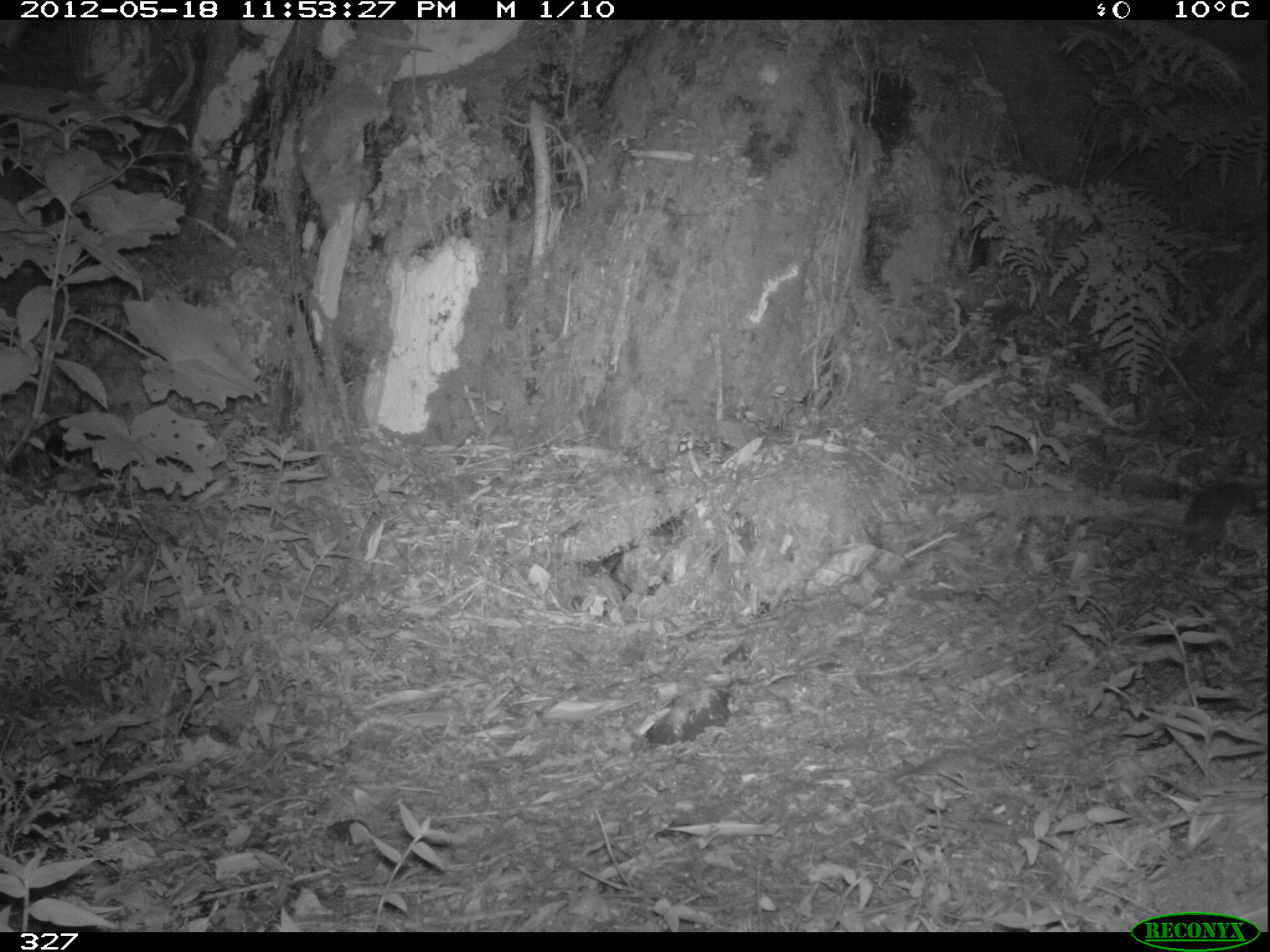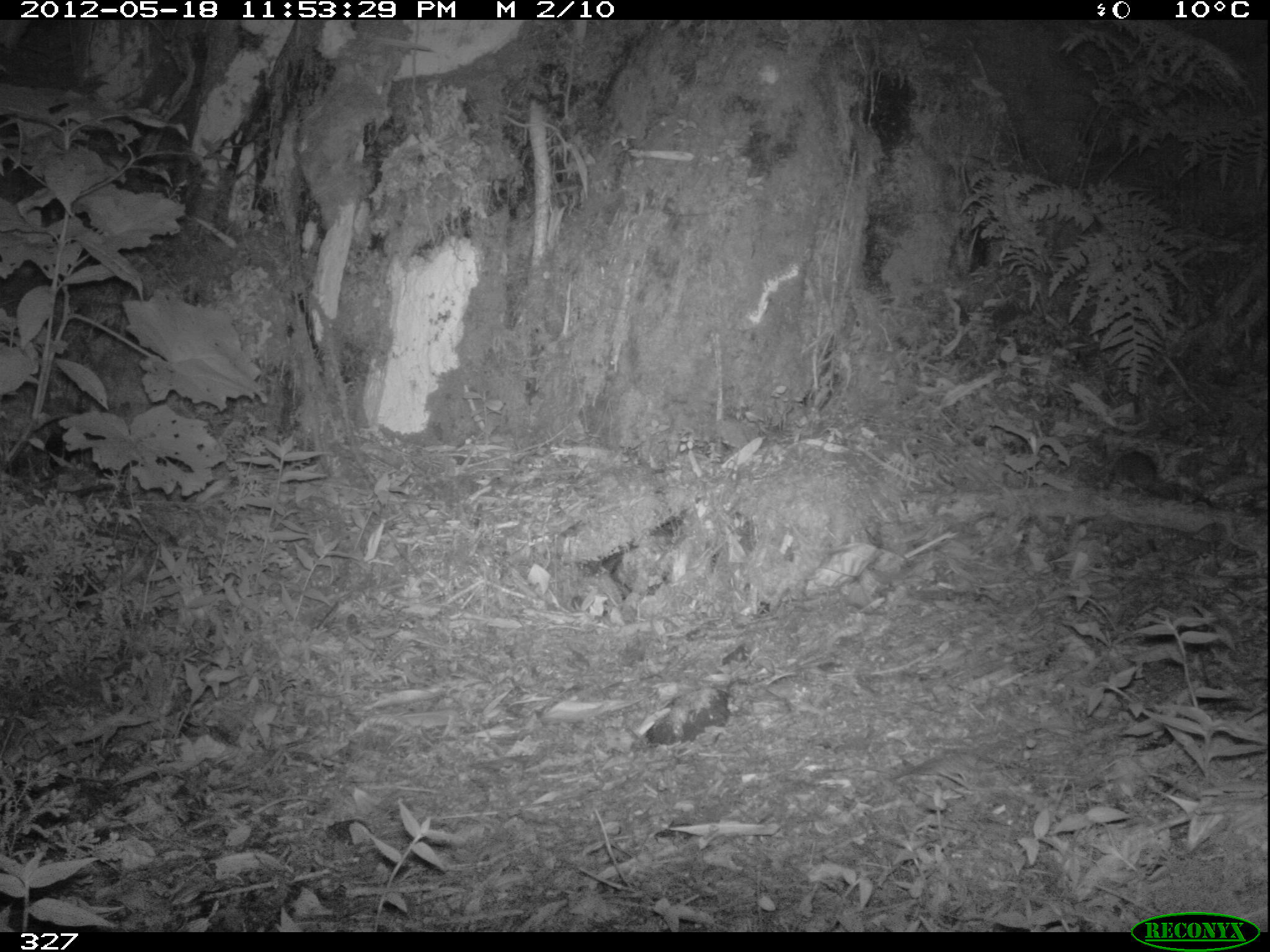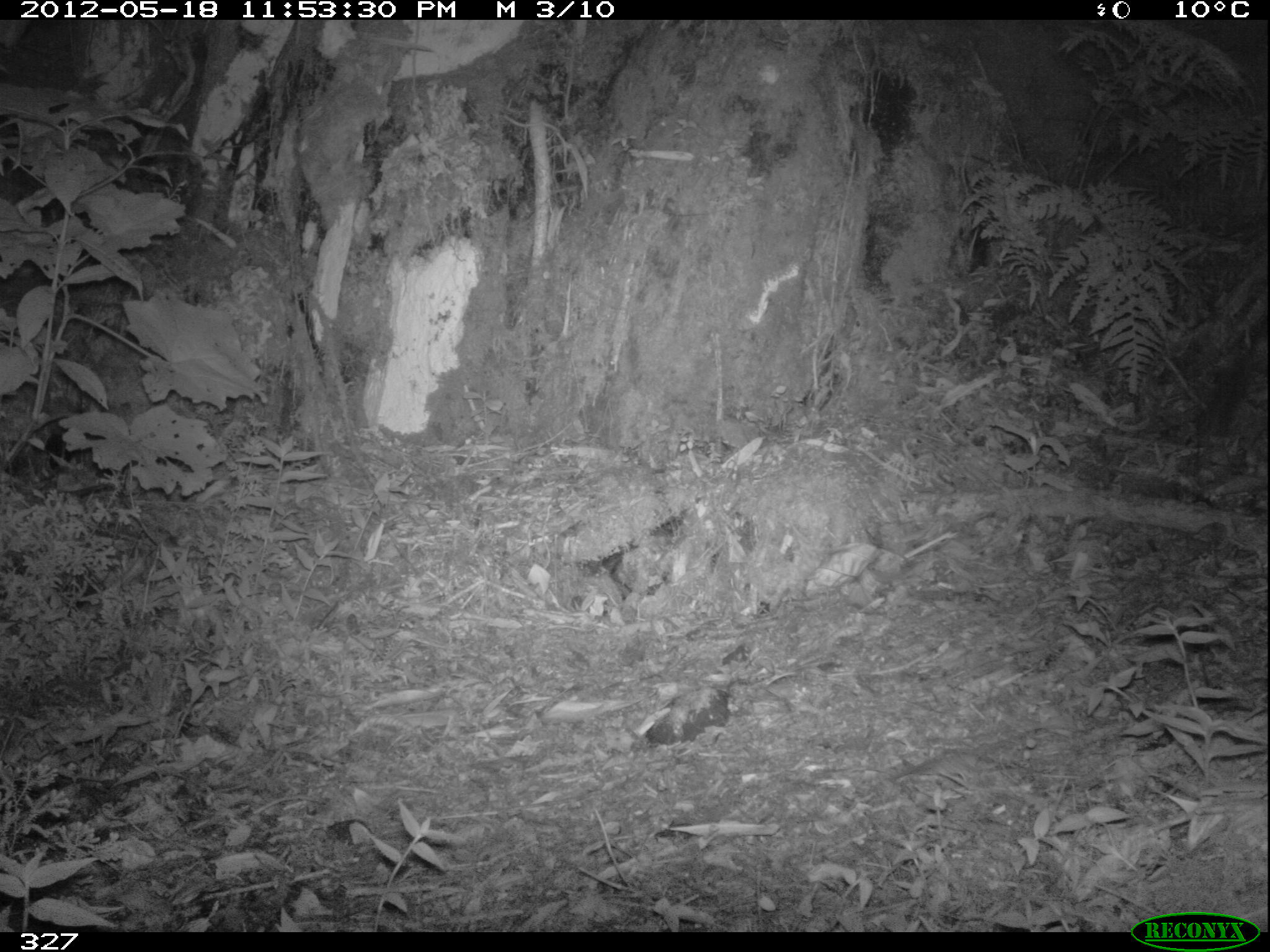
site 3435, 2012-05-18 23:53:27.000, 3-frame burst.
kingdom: Animalia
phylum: Chordata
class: Mammalia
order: Rodentia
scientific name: Rodentia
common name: rodents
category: unknown rodent